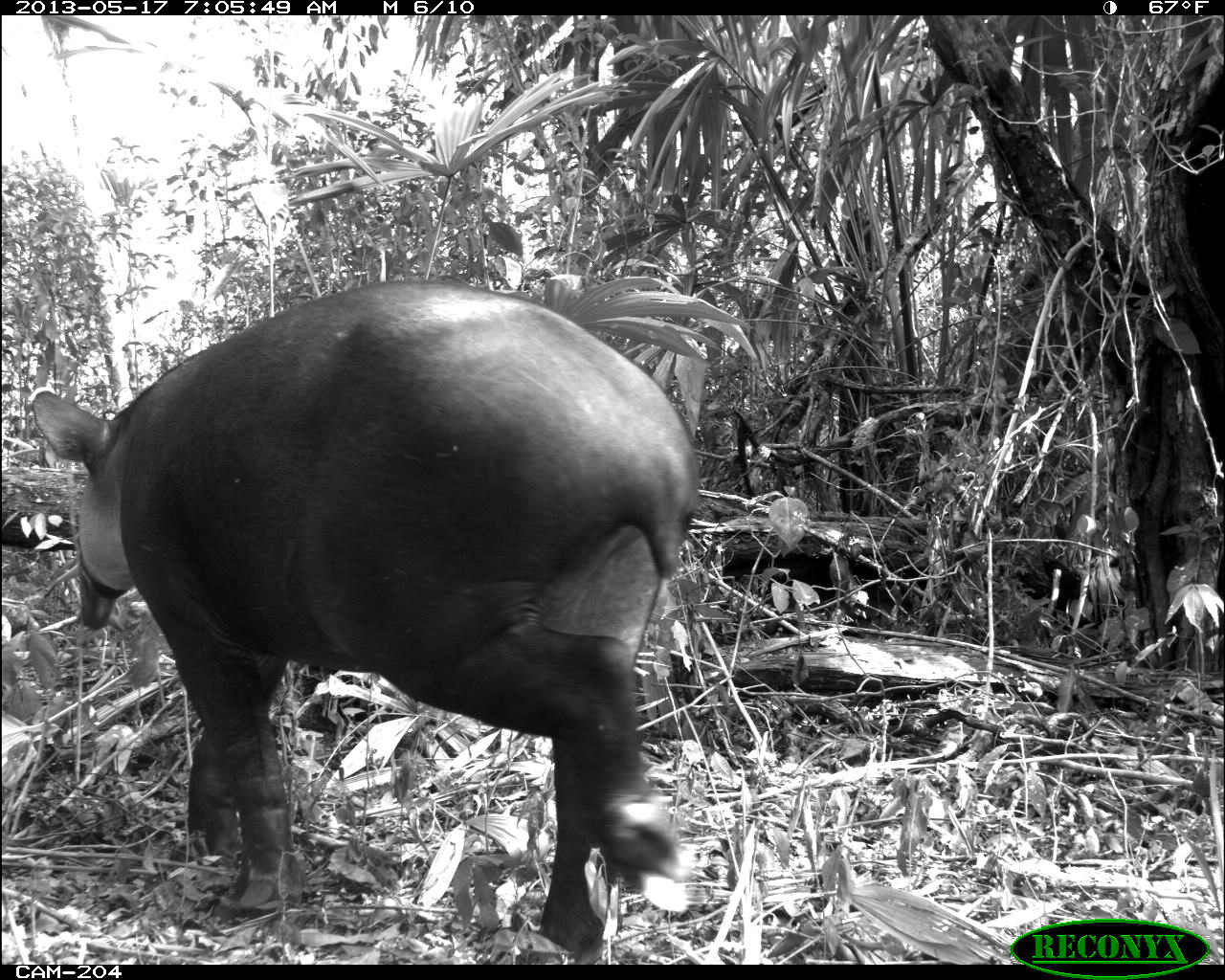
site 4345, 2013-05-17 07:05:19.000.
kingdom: Animalia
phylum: Chordata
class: Mammalia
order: Perissodactyla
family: Tapiridae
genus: Tapirus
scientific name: Tapirus bairdii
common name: baird's tapir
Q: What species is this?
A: Tapirus bairdii (baird's tapir).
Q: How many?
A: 1.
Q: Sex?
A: Female.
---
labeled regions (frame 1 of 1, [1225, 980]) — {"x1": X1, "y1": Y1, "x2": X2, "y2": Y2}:
tapirus bairdii: {"x1": 27, "y1": 276, "x2": 698, "y2": 963}